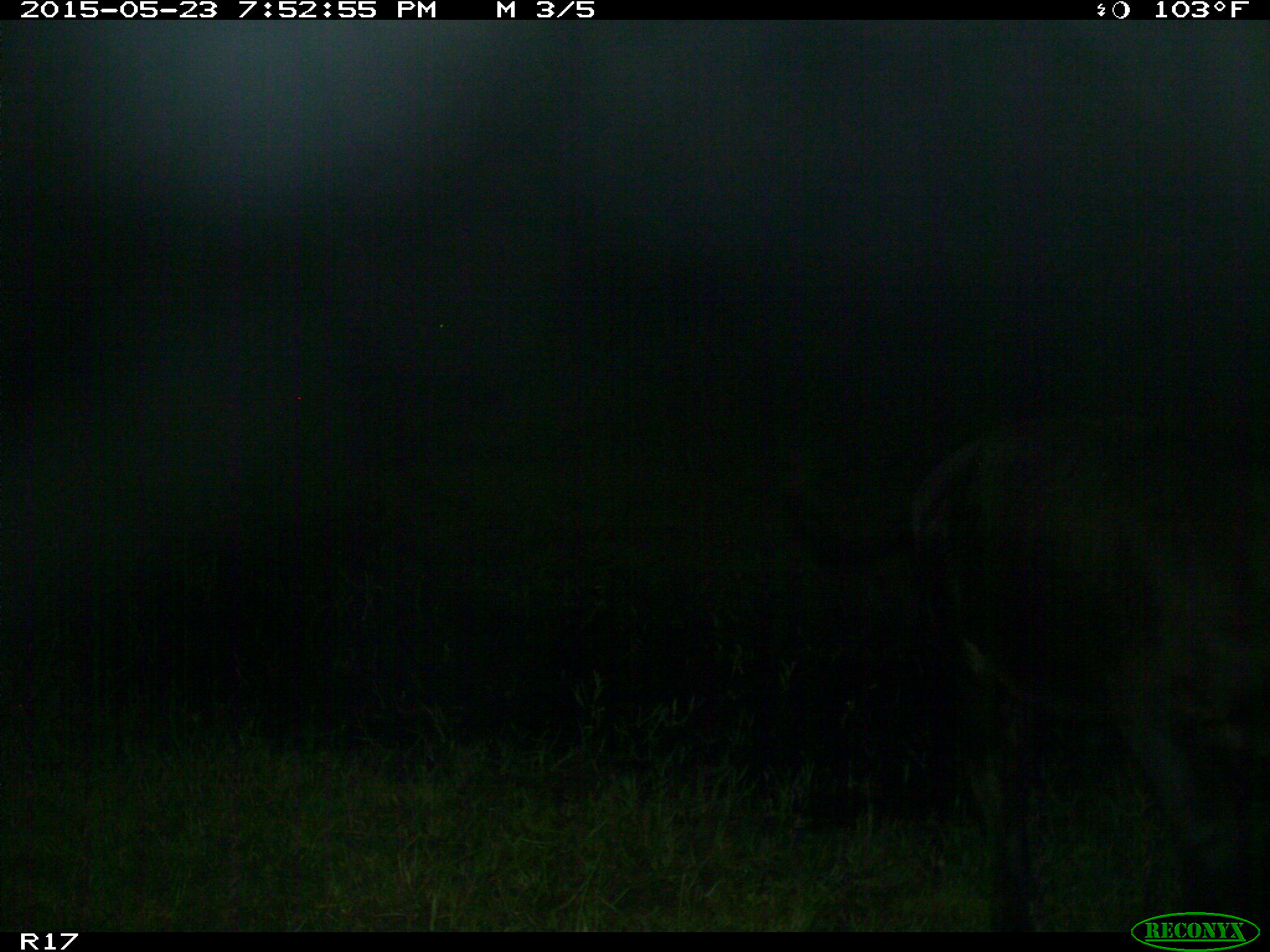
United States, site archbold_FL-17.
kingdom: Animalia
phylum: Chordata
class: Mammalia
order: Artiodactyla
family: Bovidae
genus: Bos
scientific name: Bos taurus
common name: domestic cow